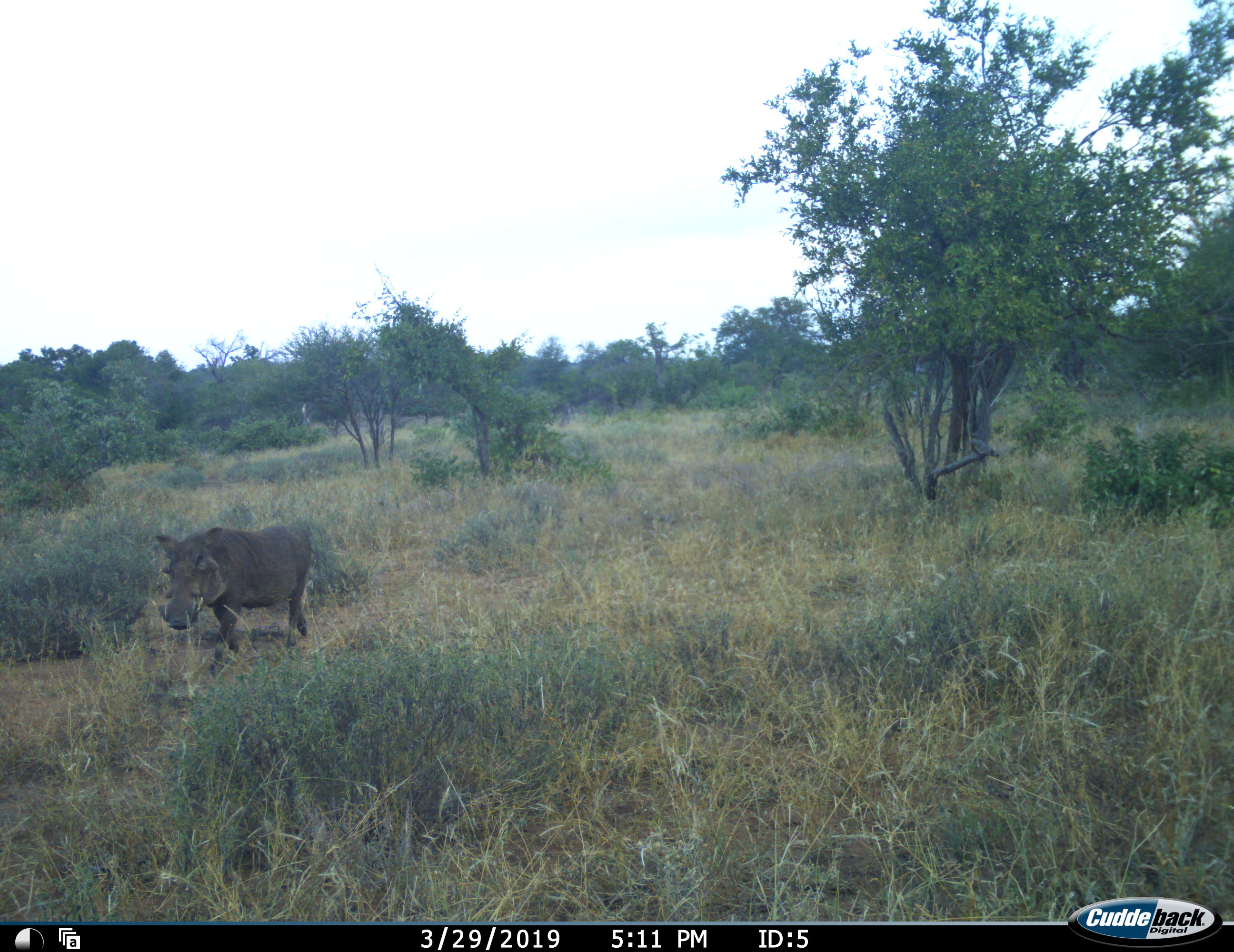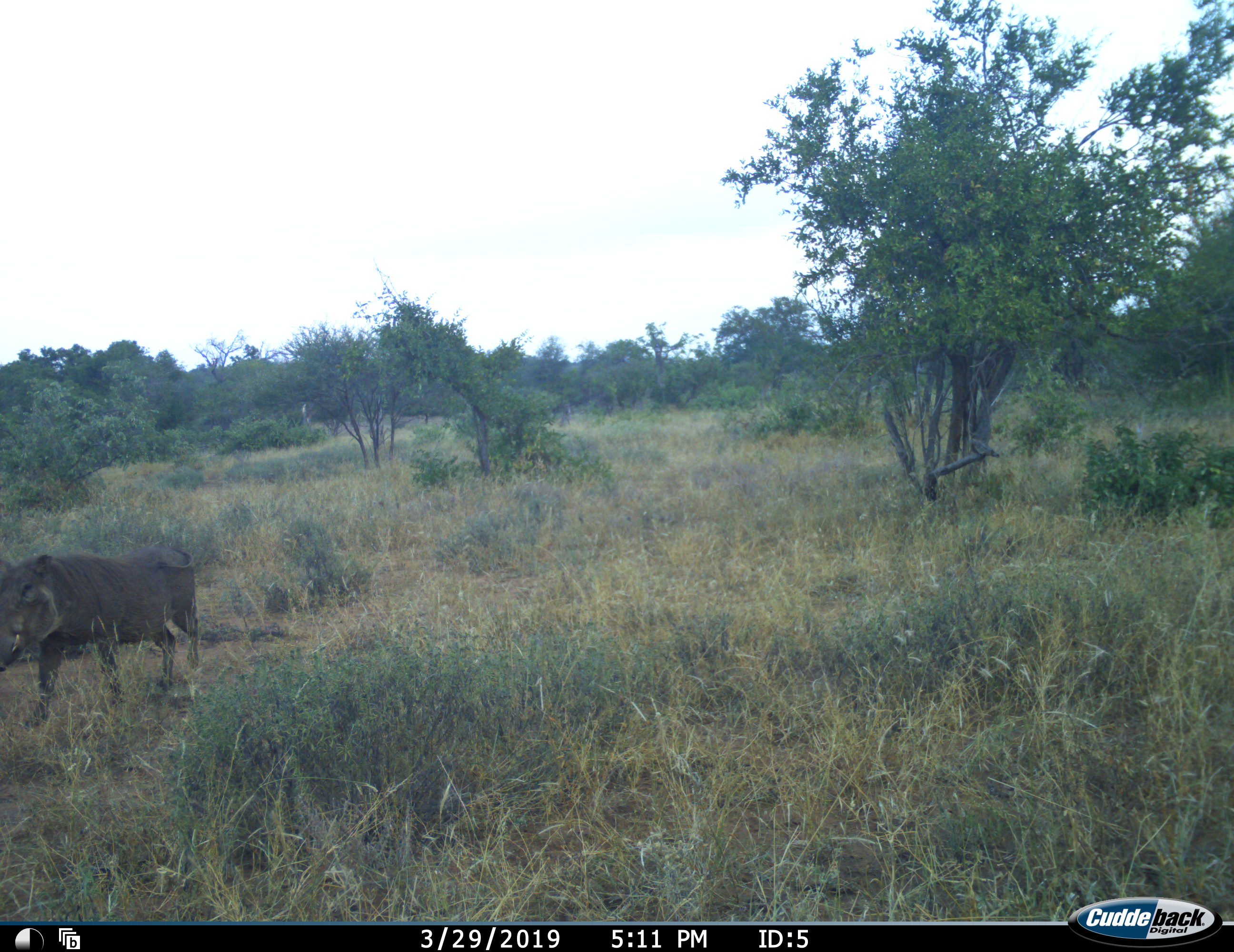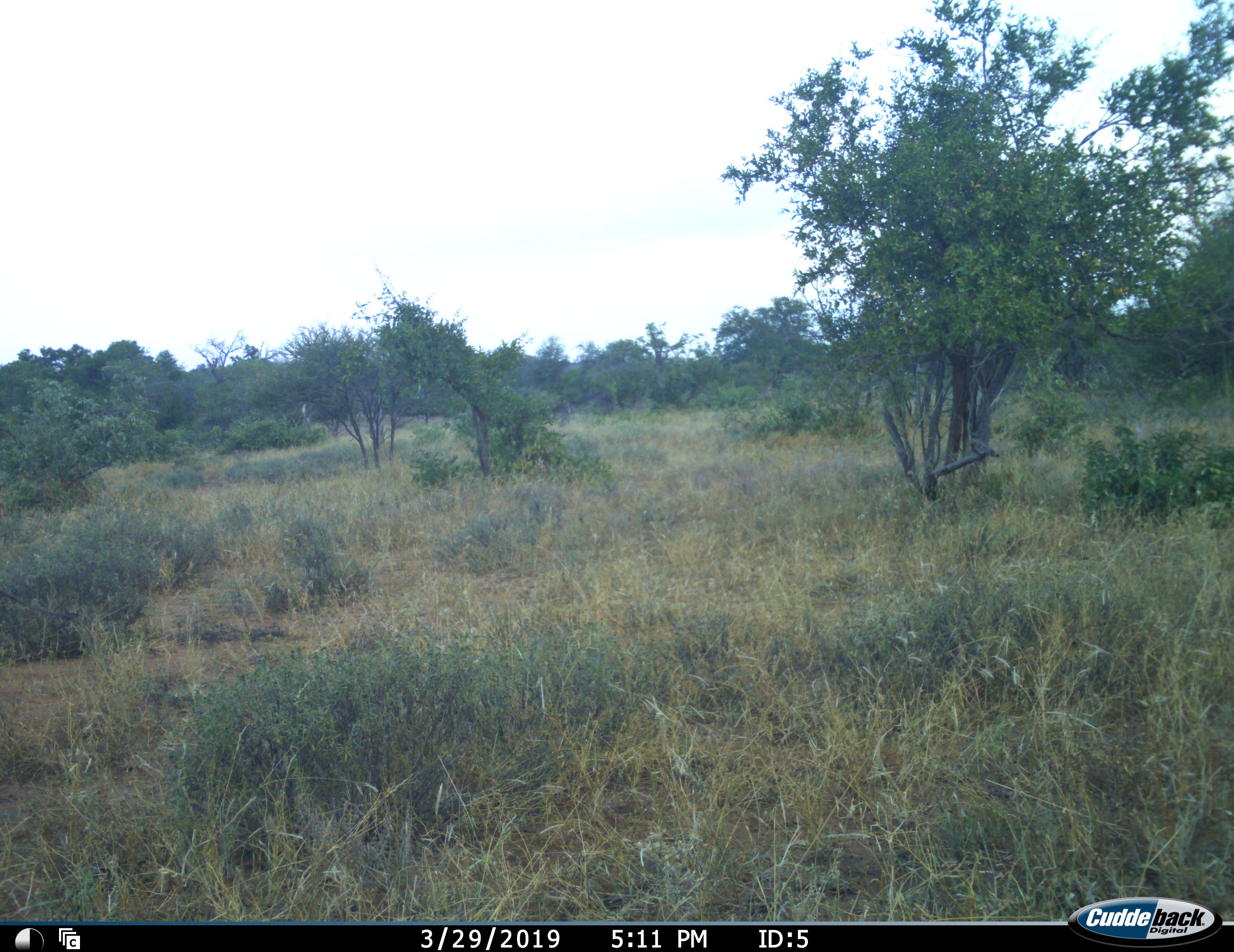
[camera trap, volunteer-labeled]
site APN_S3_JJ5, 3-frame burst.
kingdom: Animalia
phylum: Chordata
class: Mammalia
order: Artiodactyla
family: Suidae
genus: Phacochoerus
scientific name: Phacochoerus africanus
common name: warthog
Warthog (Phacochoerus africanus), count 1. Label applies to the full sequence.